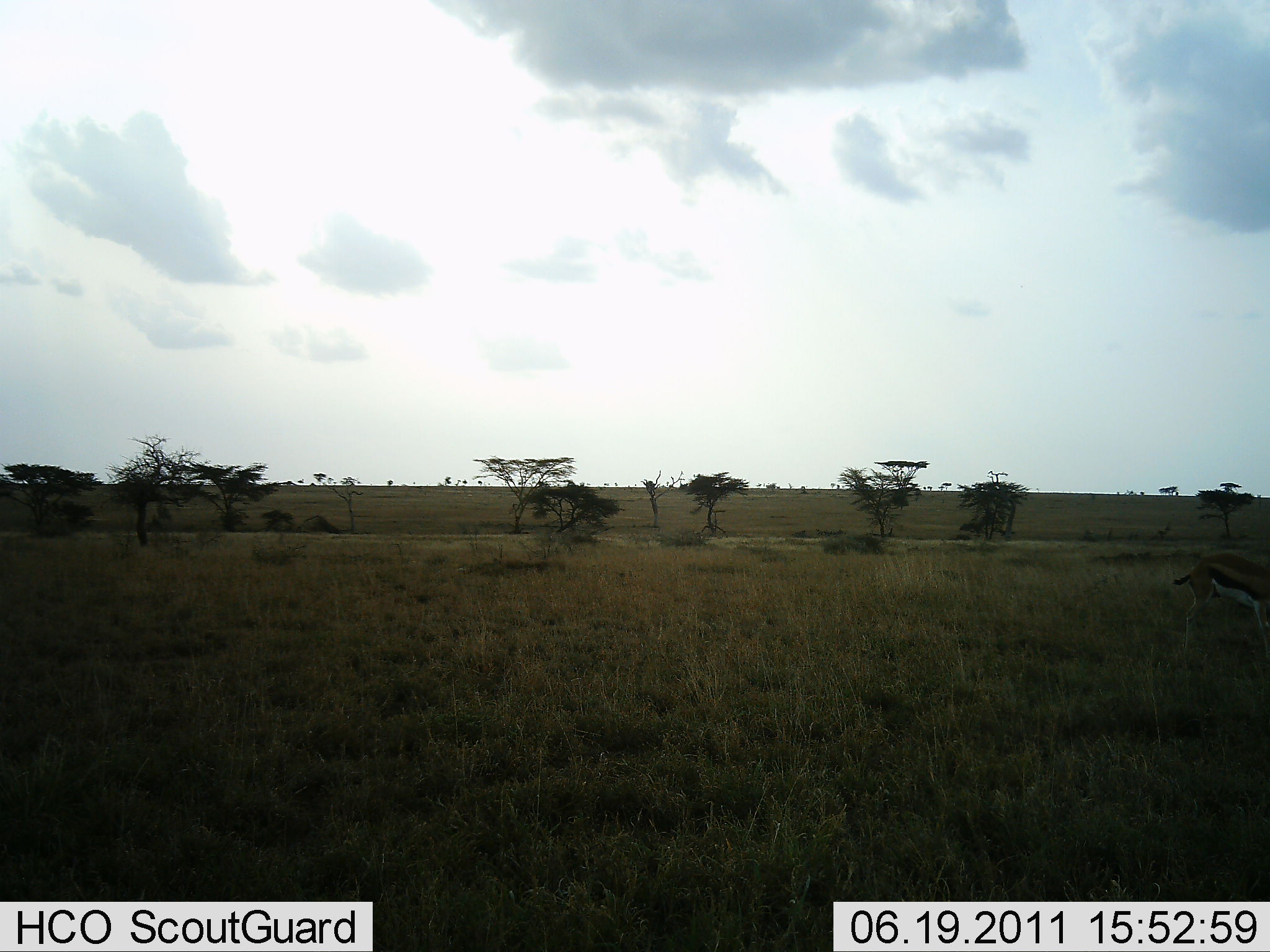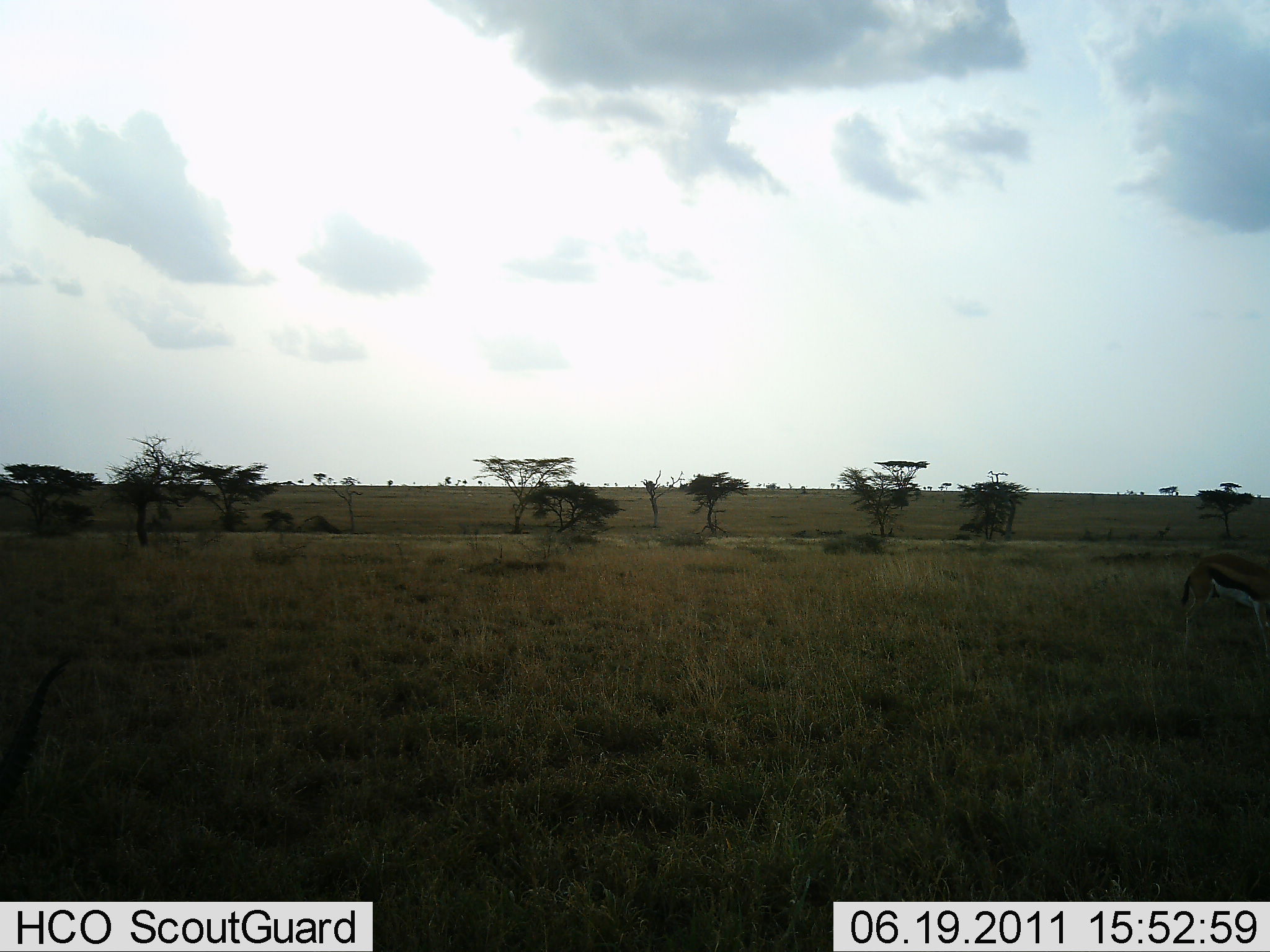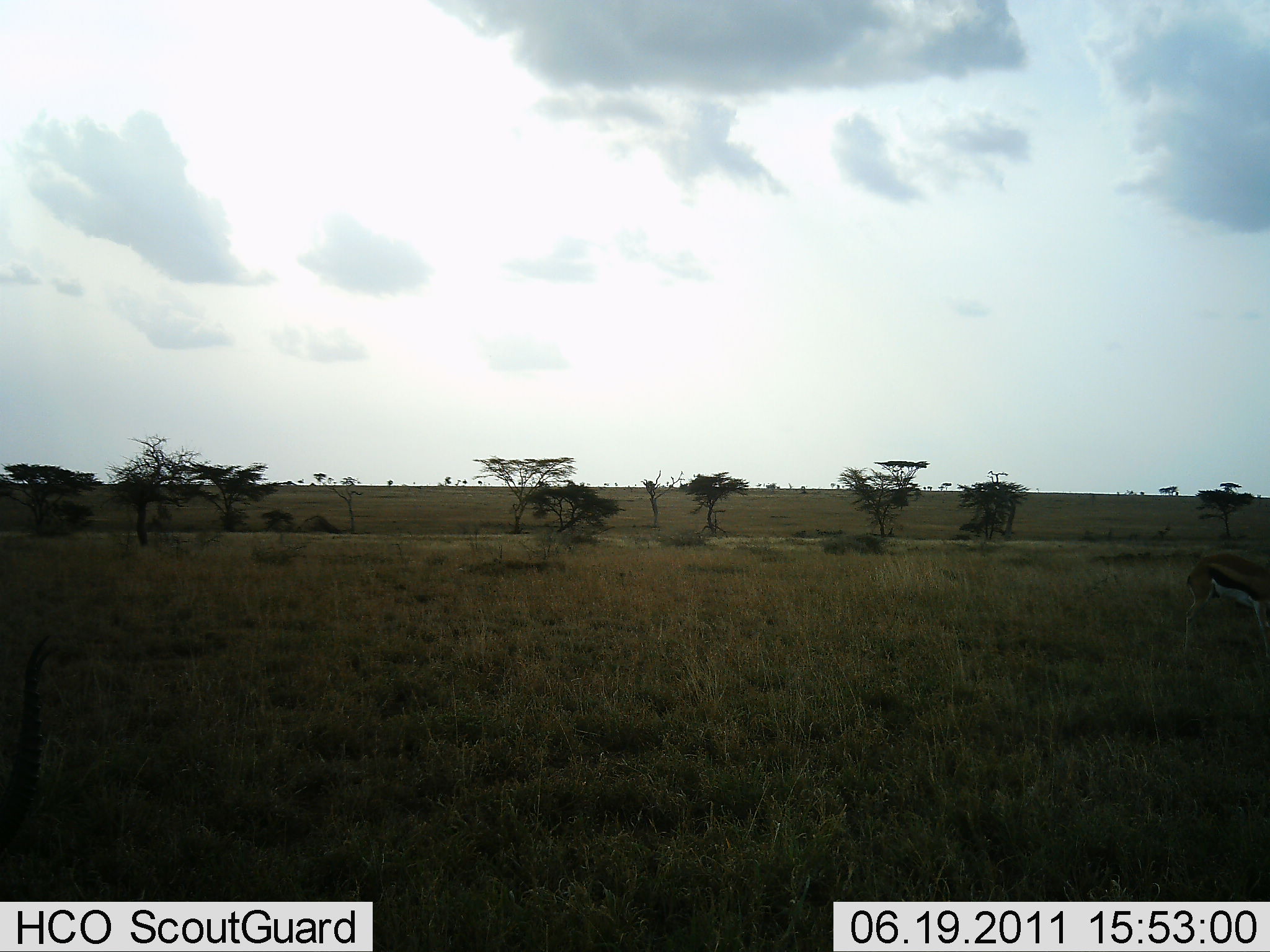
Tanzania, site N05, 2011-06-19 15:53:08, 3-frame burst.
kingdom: Animalia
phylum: Chordata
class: Mammalia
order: Artiodactyla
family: Bovidae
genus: Eudorcas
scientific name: Eudorcas thomsonii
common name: thomson's gazelle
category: gazellethomsons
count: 2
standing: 100%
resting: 0%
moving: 0%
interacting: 0%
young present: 0%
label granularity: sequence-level